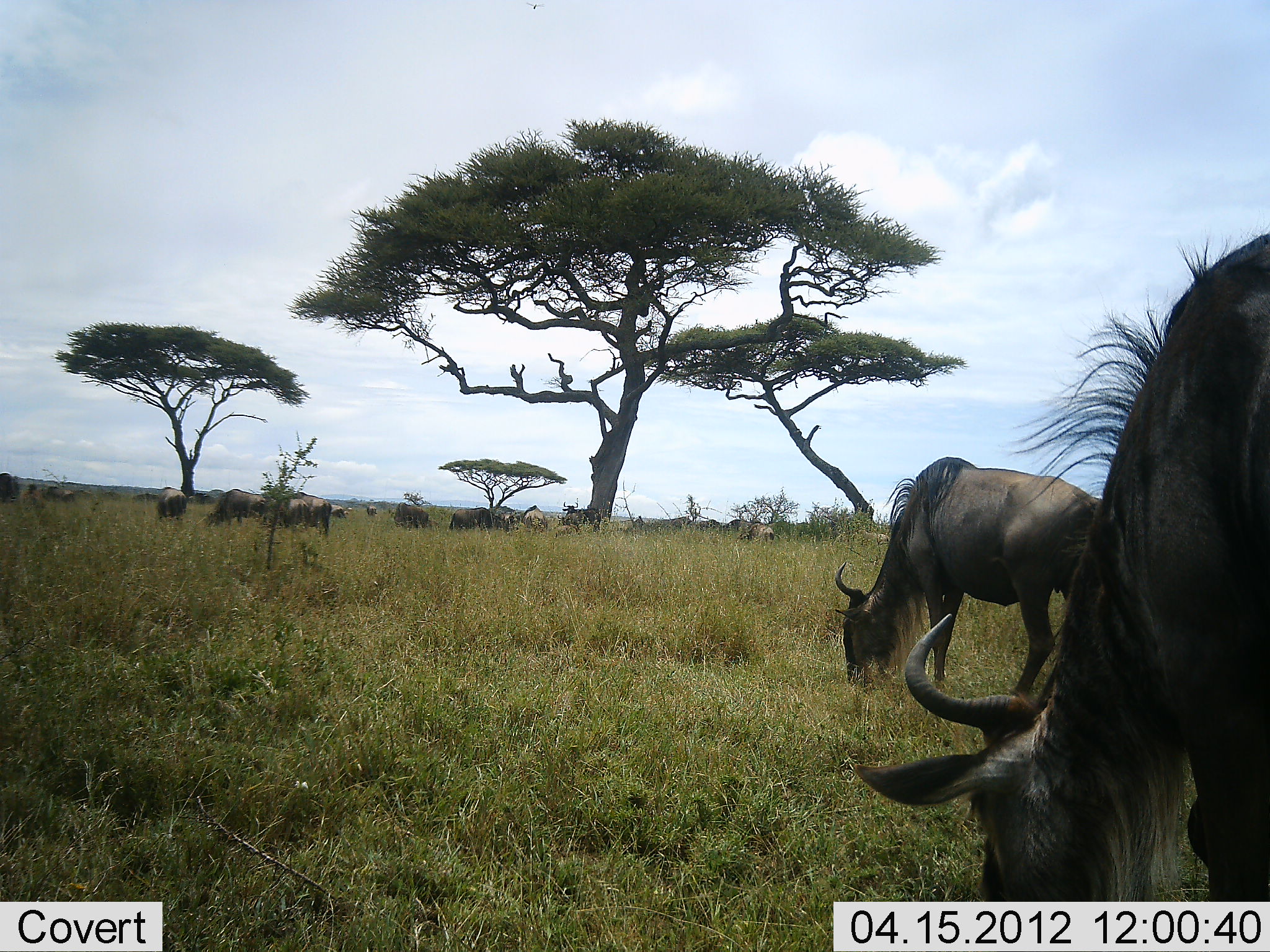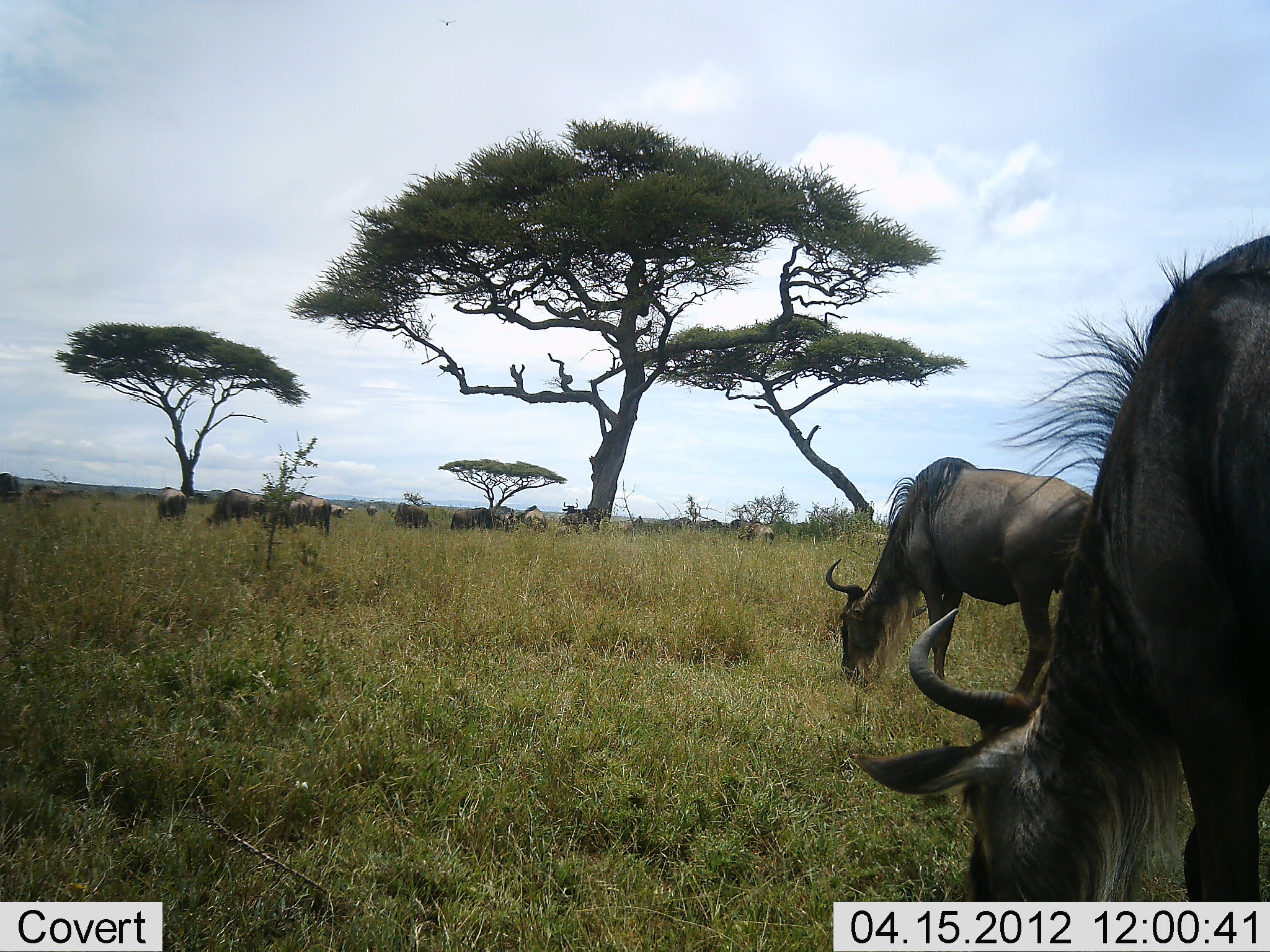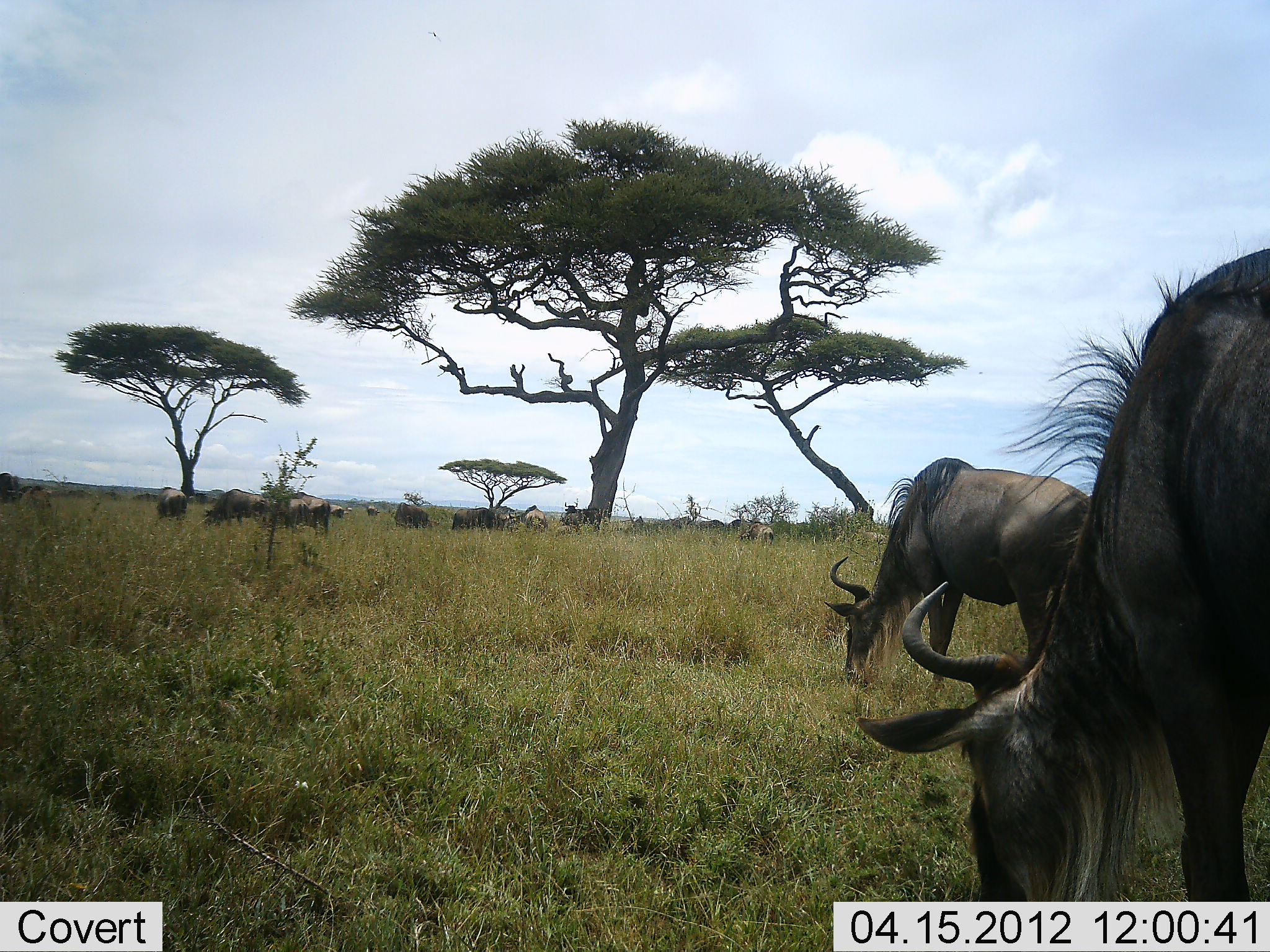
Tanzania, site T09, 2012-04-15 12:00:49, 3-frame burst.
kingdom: Animalia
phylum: Chordata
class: Mammalia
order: Artiodactyla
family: Bovidae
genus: Connochaetes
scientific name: Connochaetes taurinus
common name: blue wildebeest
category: wildebeest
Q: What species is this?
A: Wildebeest (blue wildebeest) (Connochaetes taurinus).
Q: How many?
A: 11-50.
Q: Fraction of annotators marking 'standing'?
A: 38%.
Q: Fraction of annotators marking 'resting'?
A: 0%.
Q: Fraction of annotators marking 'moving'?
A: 19%.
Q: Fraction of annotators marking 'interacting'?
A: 0%.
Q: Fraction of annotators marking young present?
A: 4%.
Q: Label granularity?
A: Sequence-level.